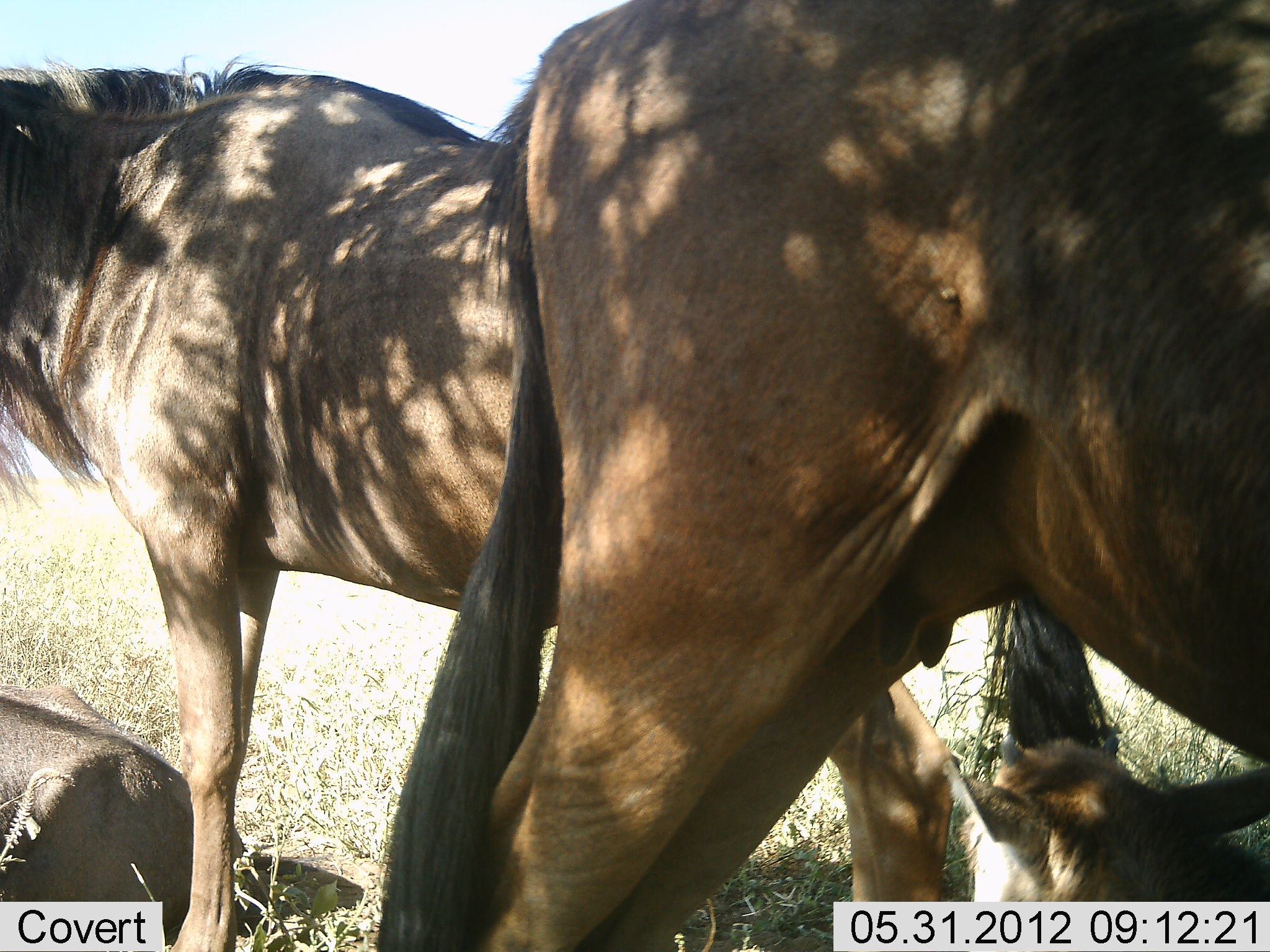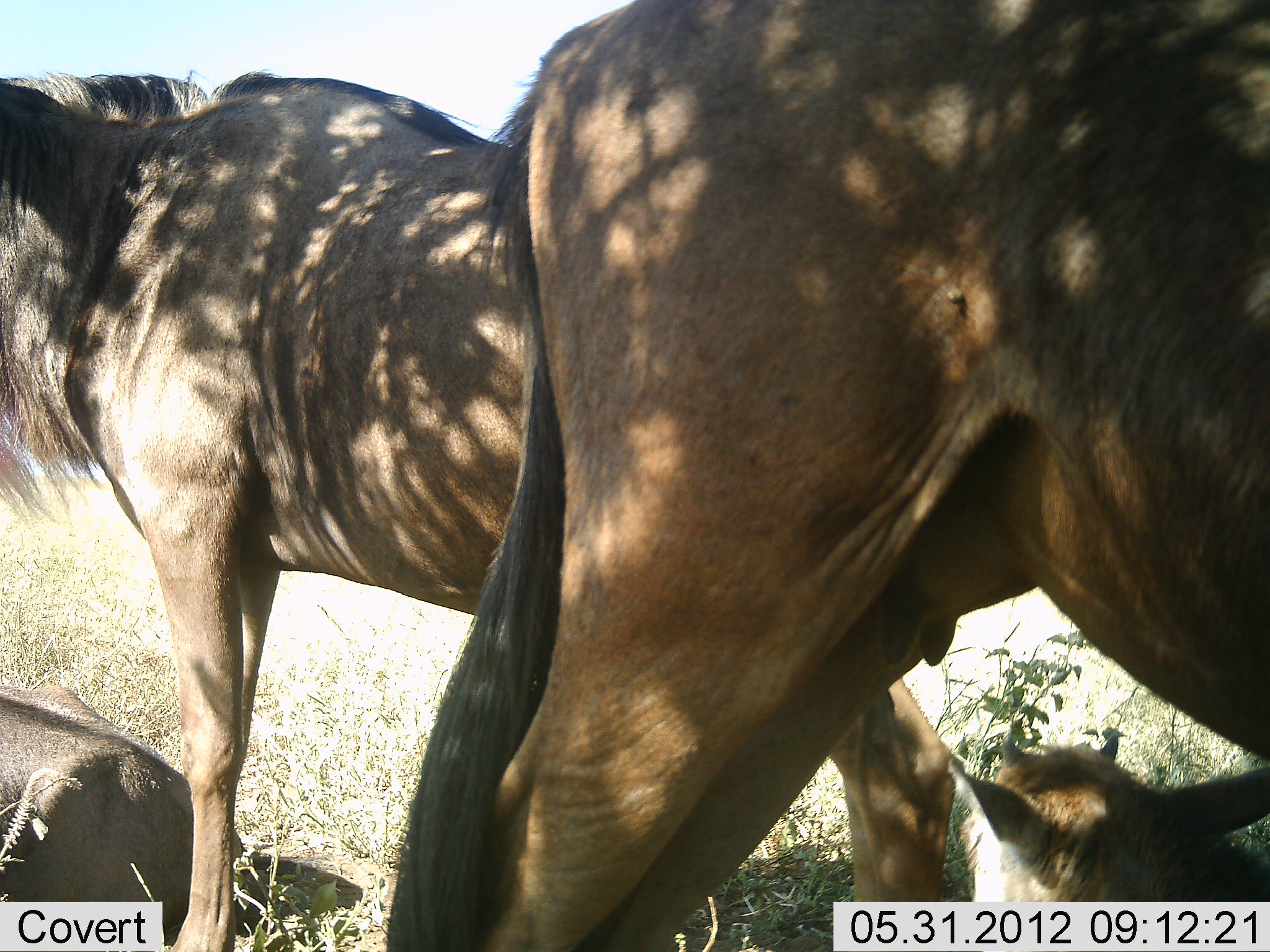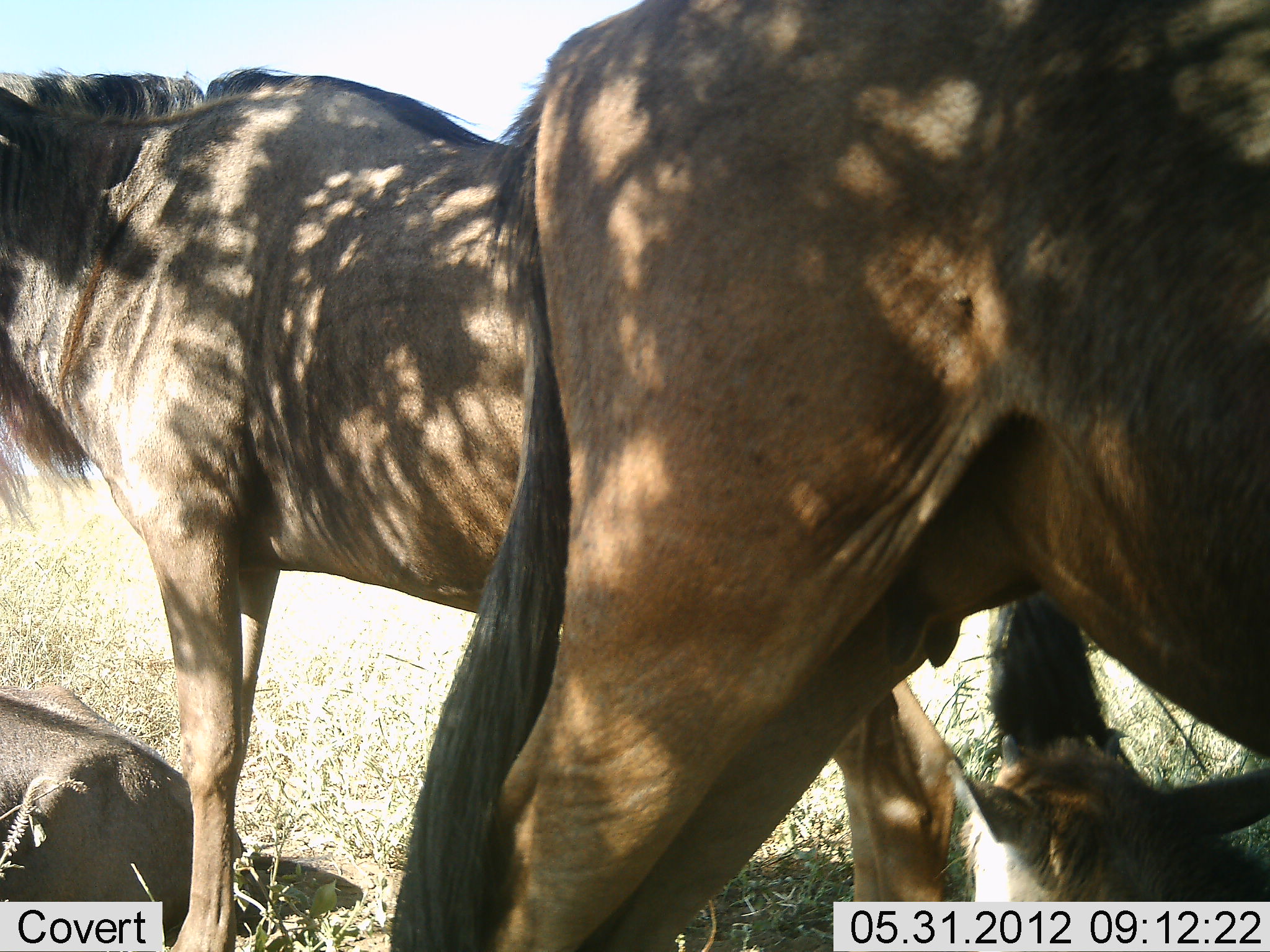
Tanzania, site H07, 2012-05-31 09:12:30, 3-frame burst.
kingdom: Animalia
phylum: Chordata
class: Mammalia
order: Artiodactyla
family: Bovidae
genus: Connochaetes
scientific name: Connochaetes taurinus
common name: blue wildebeest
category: wildebeest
Wildebeest (blue wildebeest) (Connochaetes taurinus), count 4. Behavior (volunteer vote fractions): standing 90%, resting 90%, moving 0%, interacting 0%. Young present (vote fraction): 60%. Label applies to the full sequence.